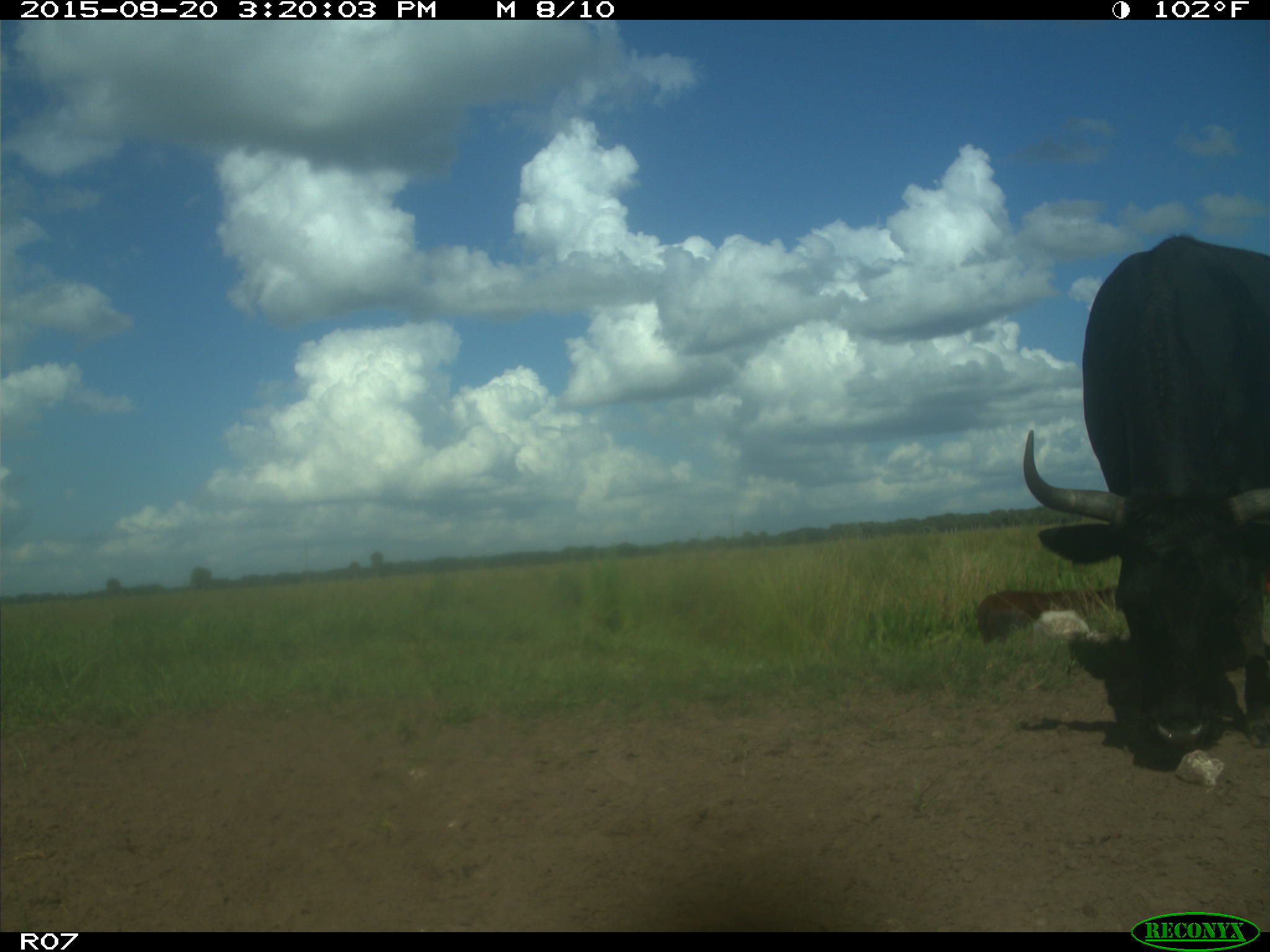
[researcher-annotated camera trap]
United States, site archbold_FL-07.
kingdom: Animalia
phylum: Chordata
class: Mammalia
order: Artiodactyla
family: Bovidae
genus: Bos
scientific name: Bos taurus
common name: domestic cow